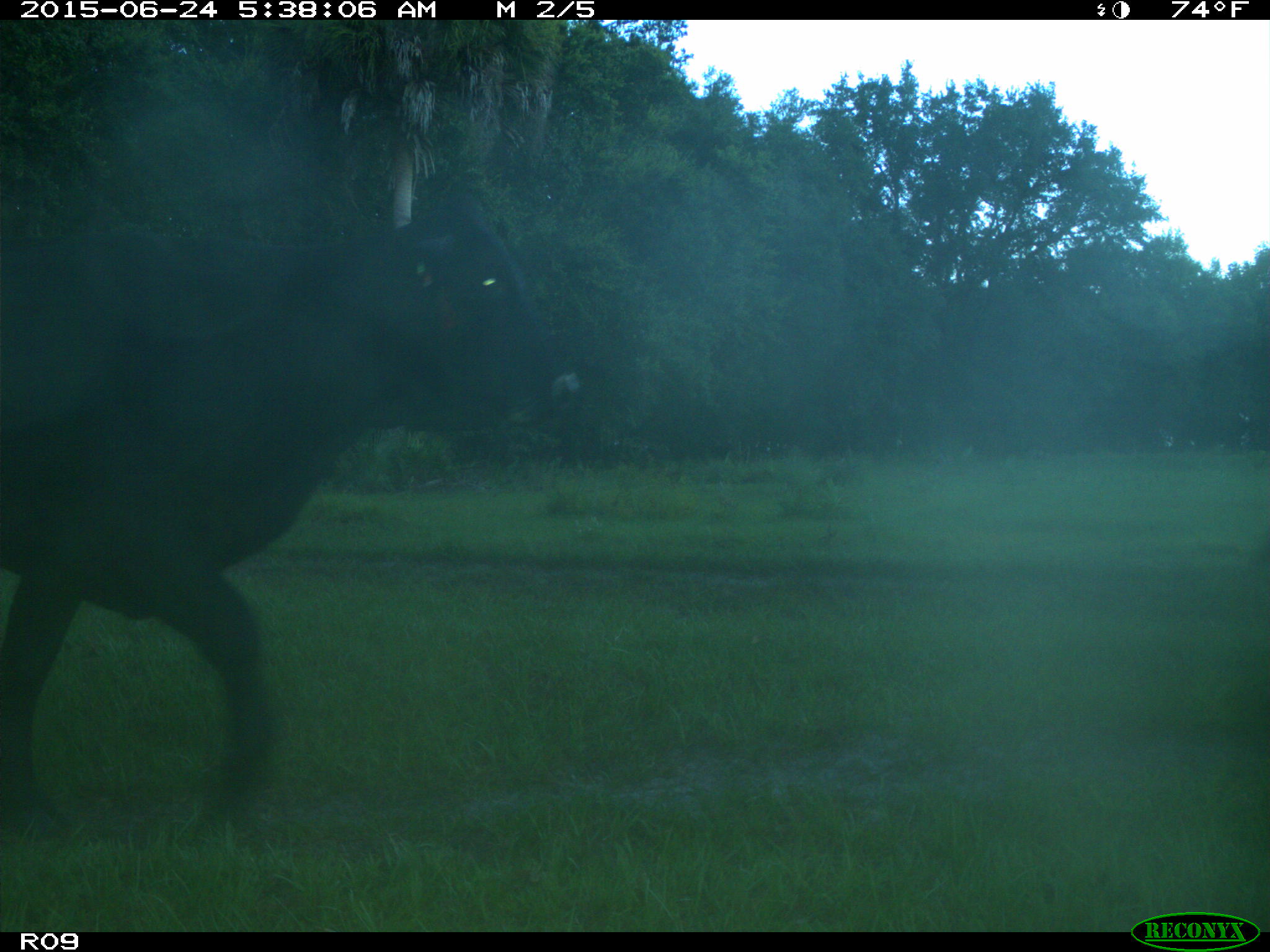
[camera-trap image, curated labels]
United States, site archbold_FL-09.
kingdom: Animalia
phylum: Chordata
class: Mammalia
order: Artiodactyla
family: Bovidae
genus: Bos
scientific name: Bos taurus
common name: domestic cow